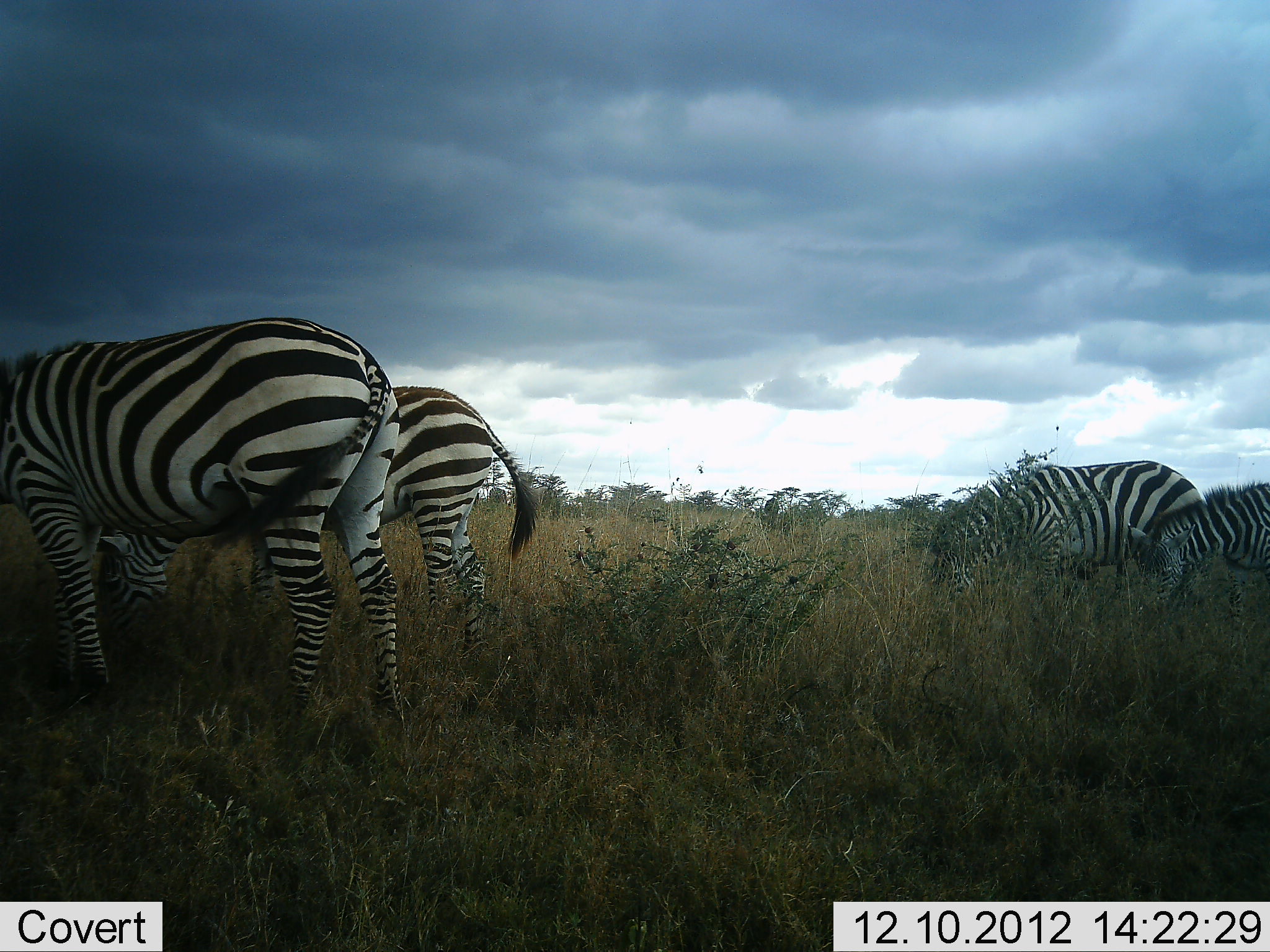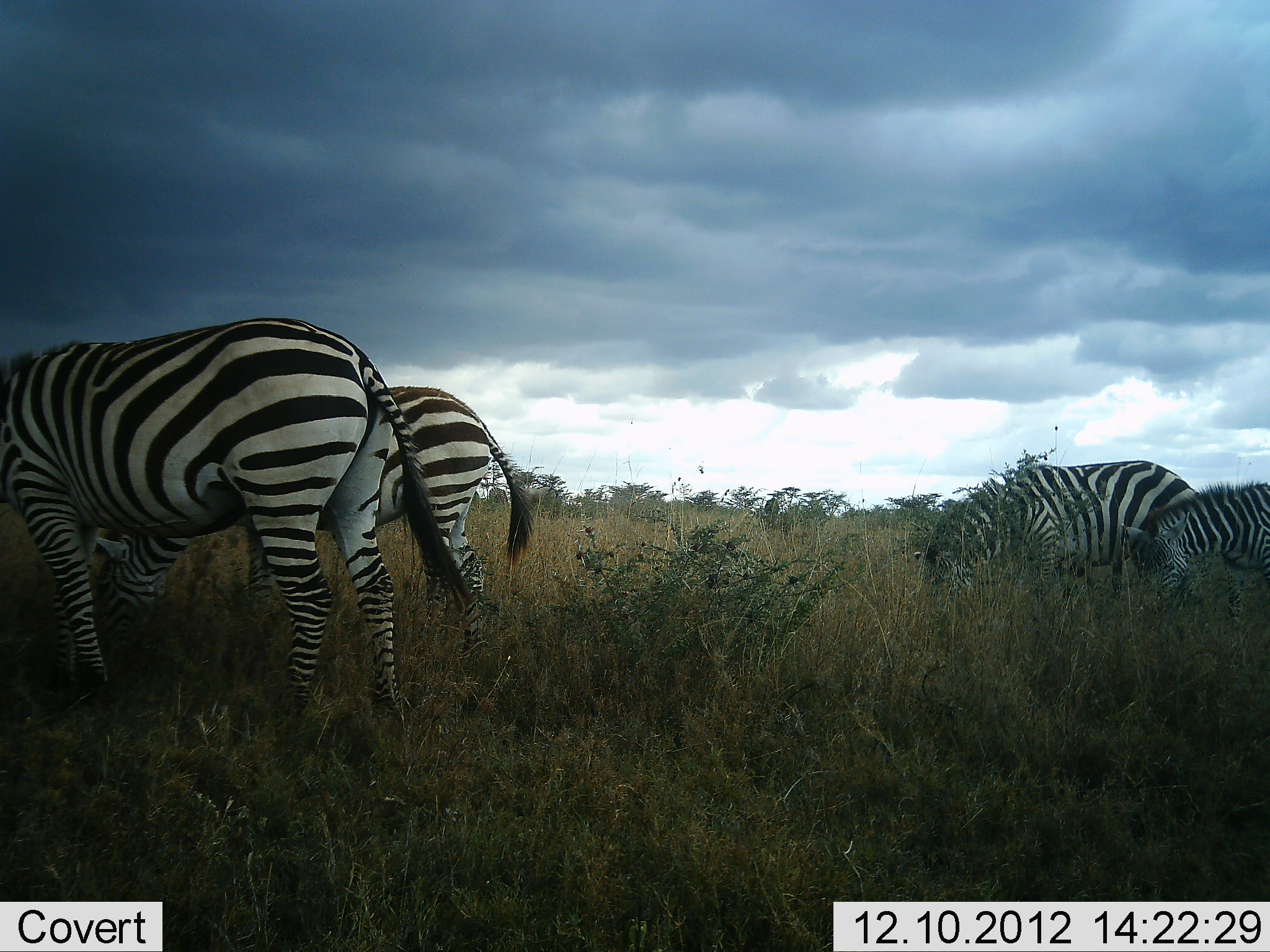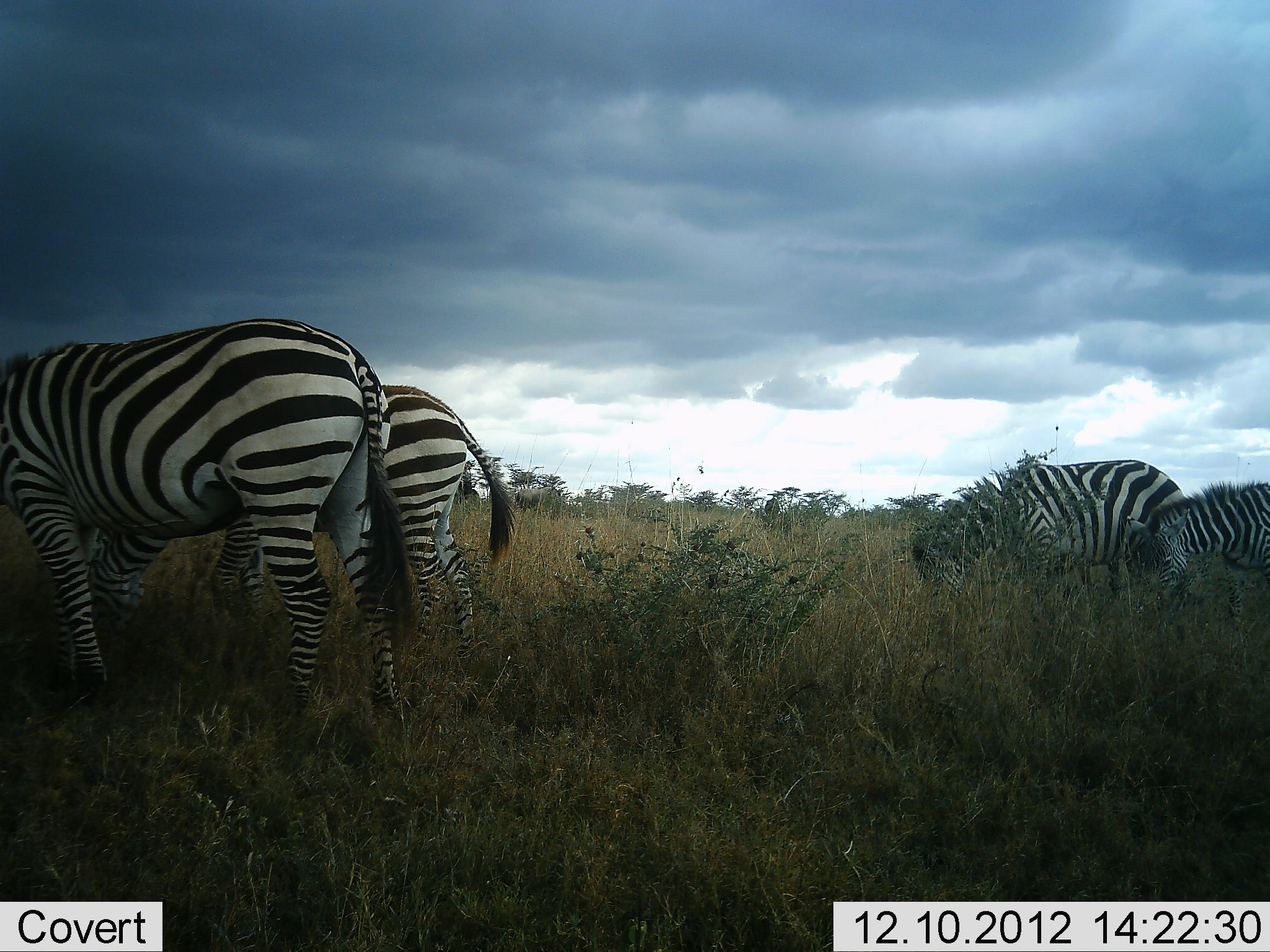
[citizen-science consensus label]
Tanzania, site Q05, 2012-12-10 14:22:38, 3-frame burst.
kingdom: Animalia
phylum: Chordata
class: Mammalia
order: Perissodactyla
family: Equidae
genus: Equus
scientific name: Equus quagga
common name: plains zebra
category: zebra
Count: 4.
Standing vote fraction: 0%.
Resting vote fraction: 0%.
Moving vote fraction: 0%.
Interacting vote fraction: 0%.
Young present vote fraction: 10%.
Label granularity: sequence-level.